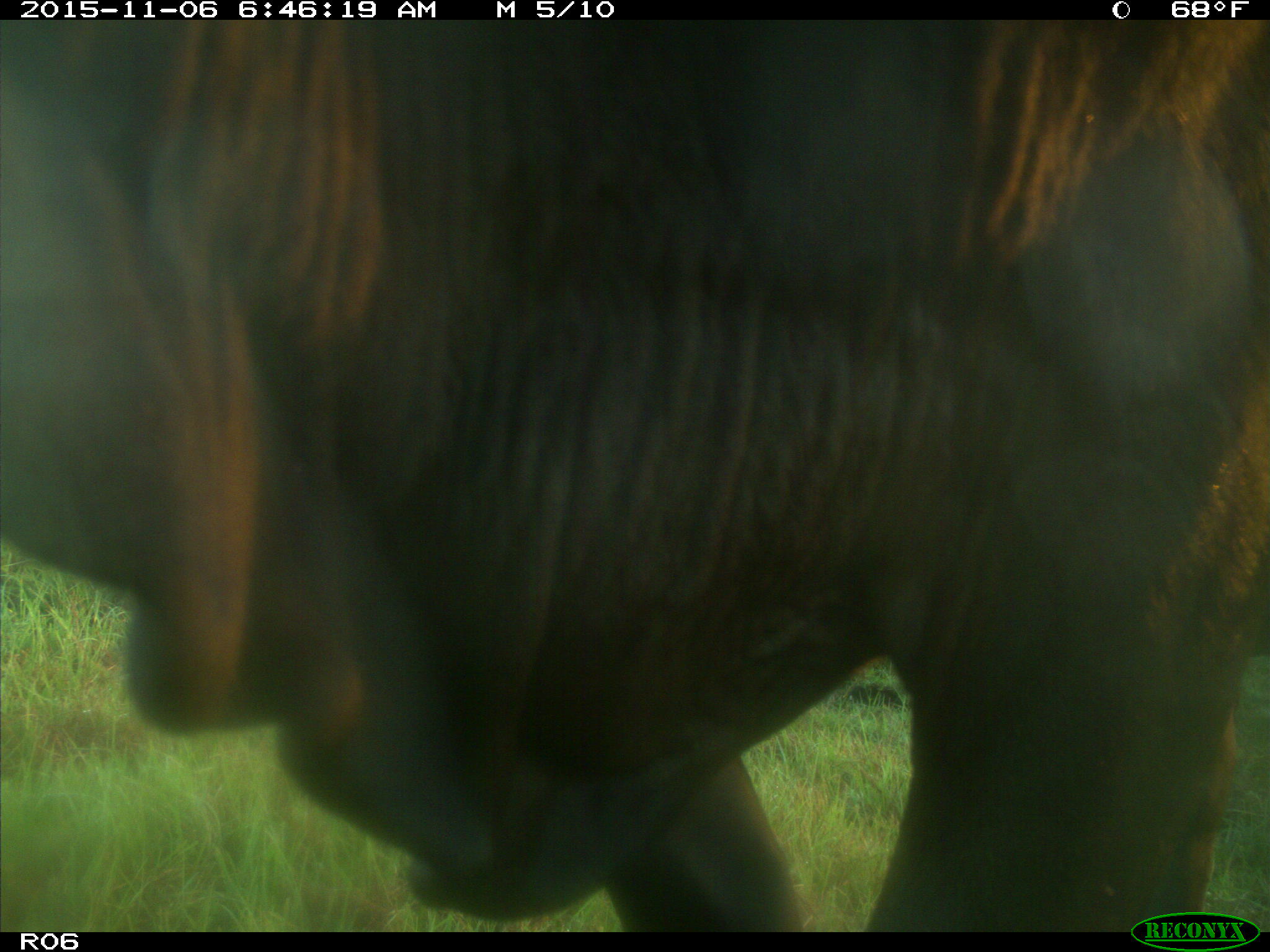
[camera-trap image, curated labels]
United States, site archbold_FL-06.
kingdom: Animalia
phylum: Chordata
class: Mammalia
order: Artiodactyla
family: Bovidae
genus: Bos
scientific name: Bos taurus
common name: domestic cow